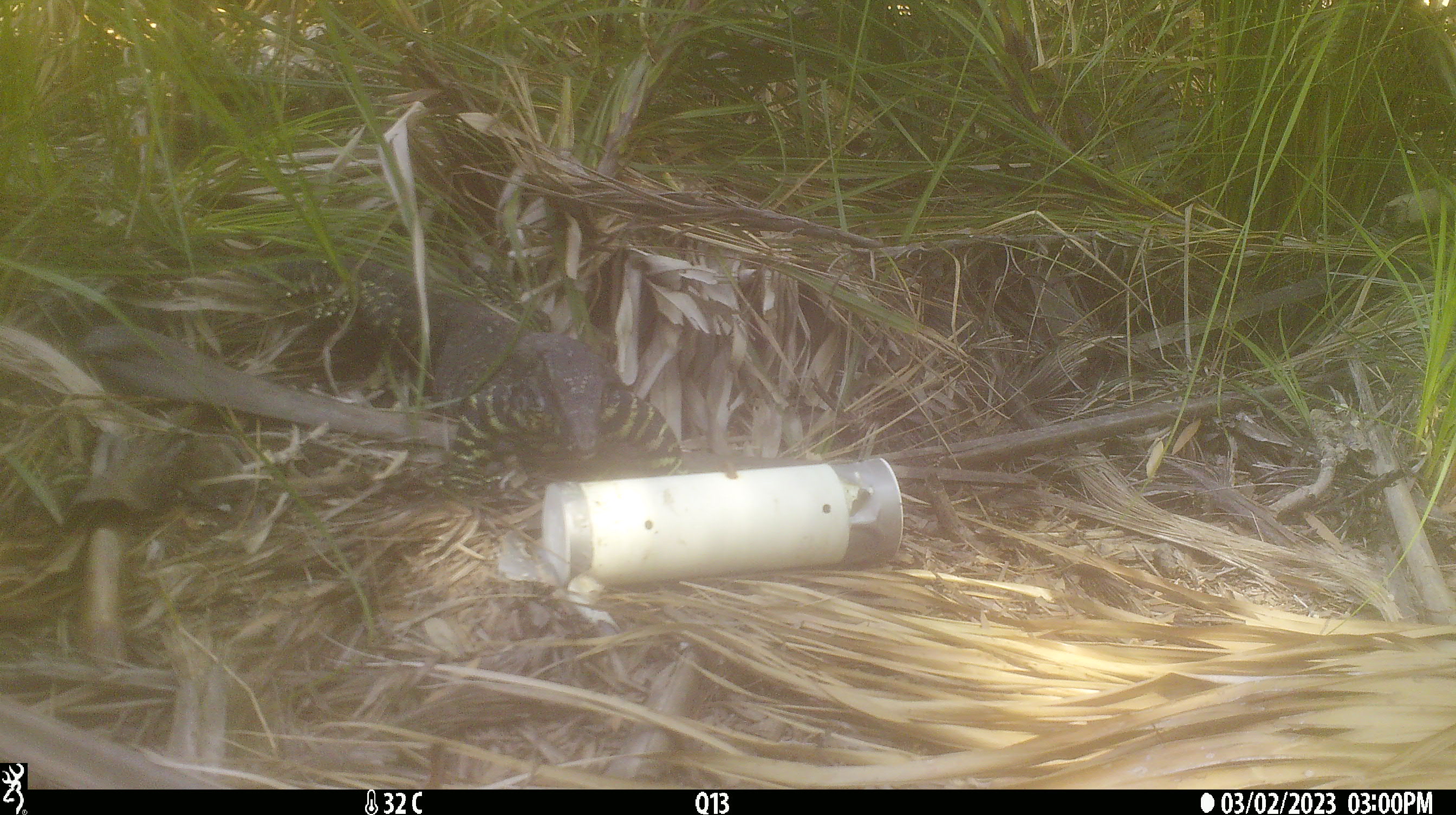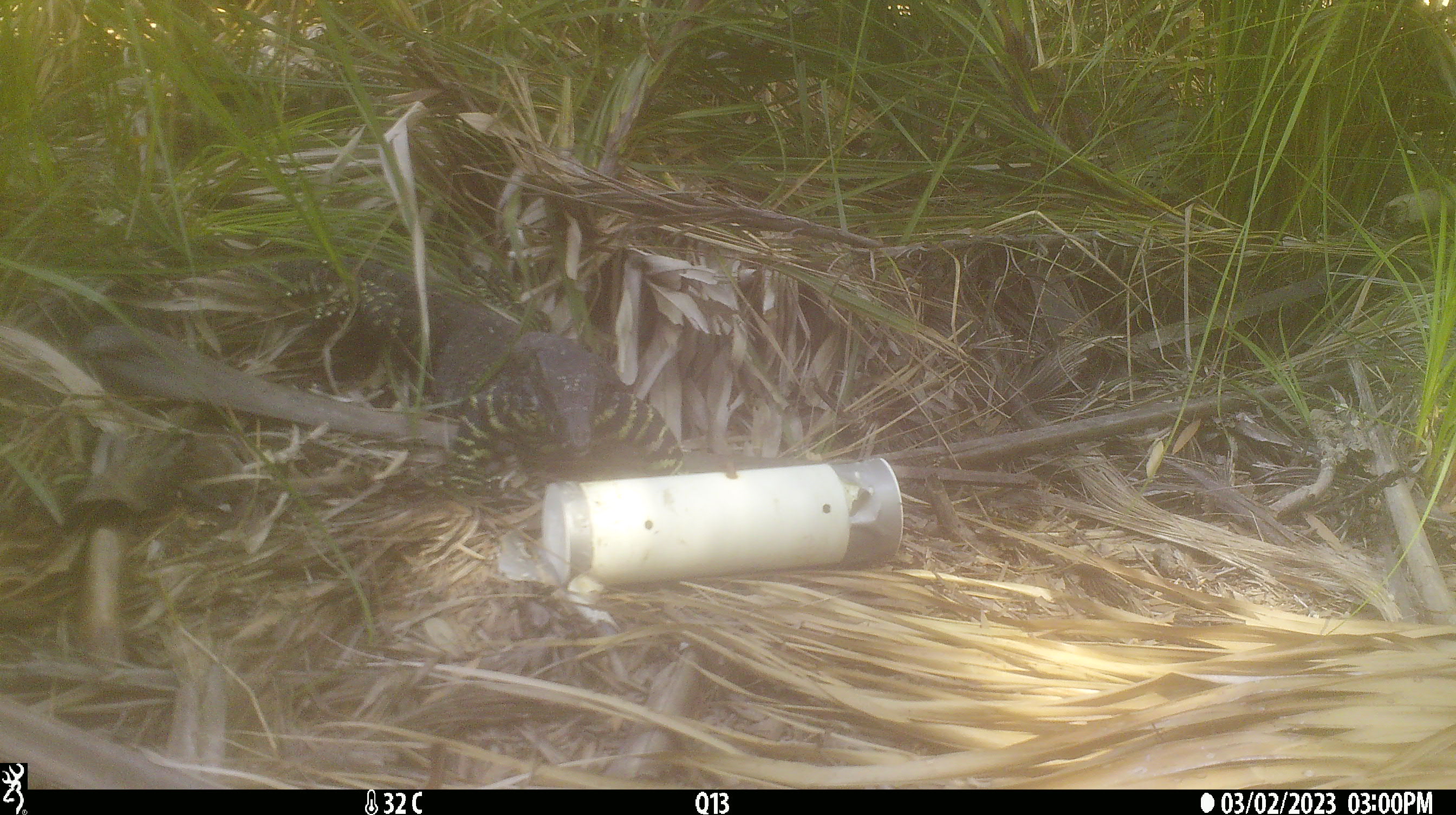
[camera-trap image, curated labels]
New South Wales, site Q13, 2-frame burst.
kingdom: Animalia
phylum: Chordata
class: Reptilia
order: Squamata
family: Varanidae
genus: Varanus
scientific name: Varanus varius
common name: lace monitor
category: goanna